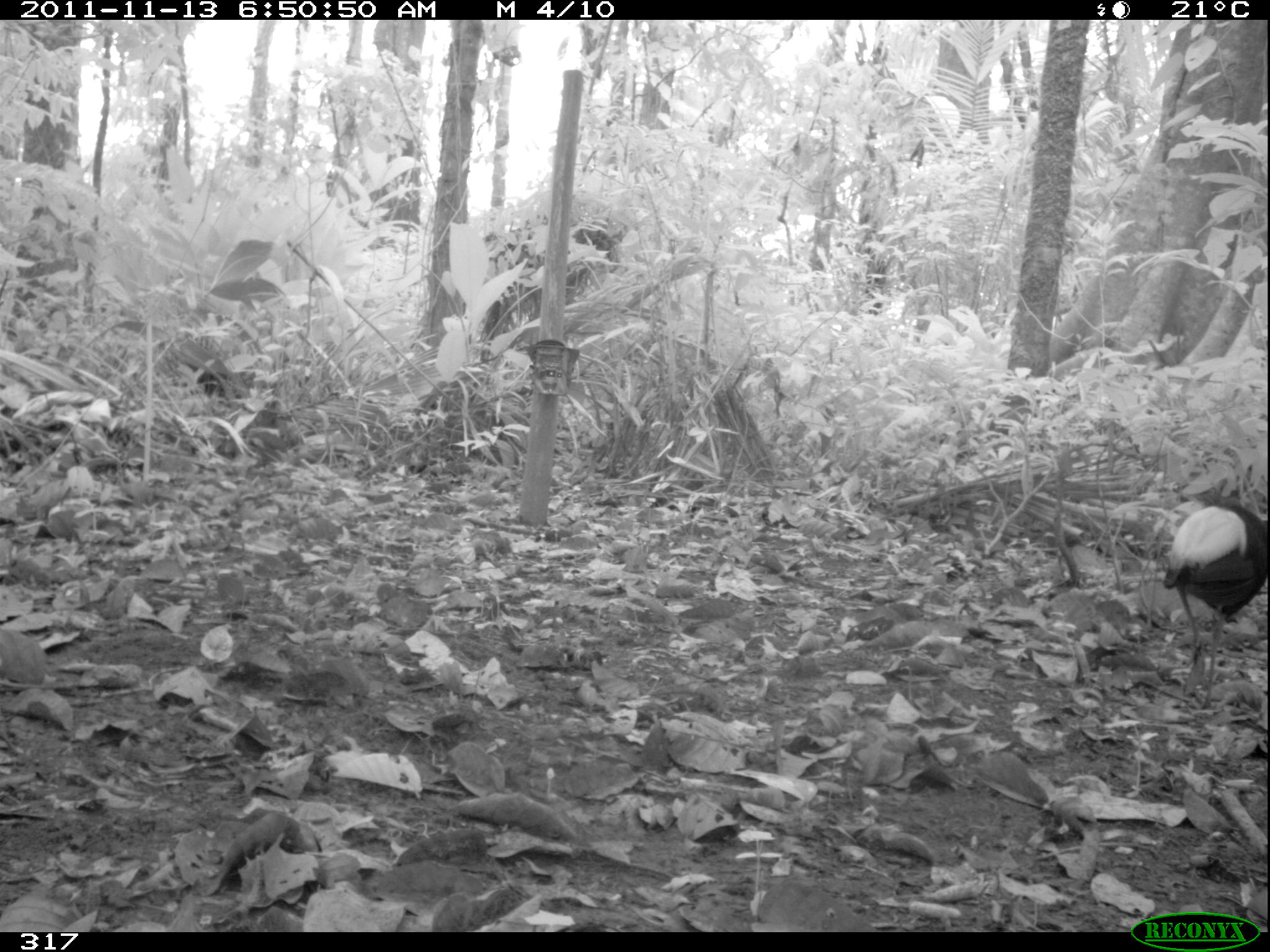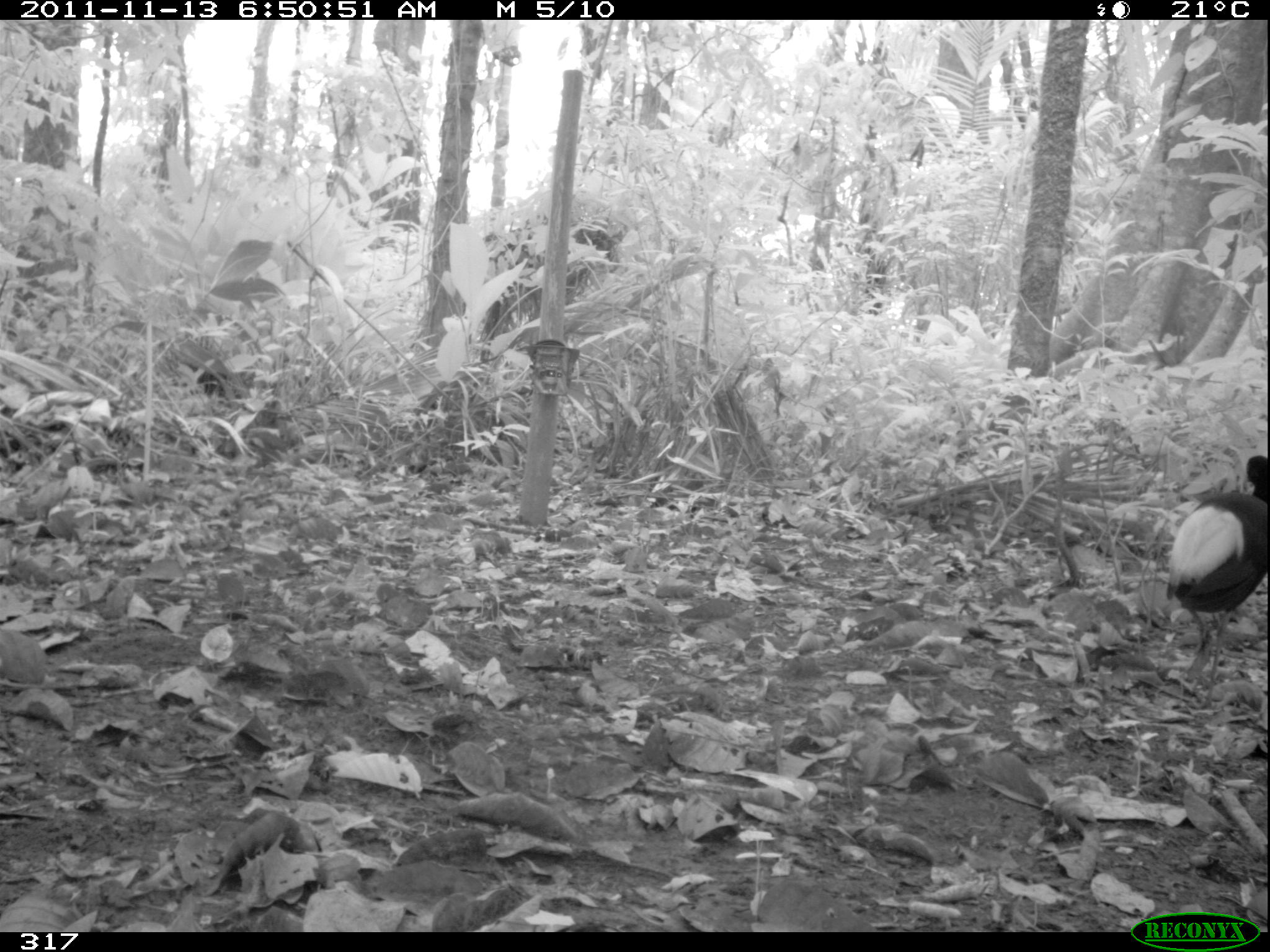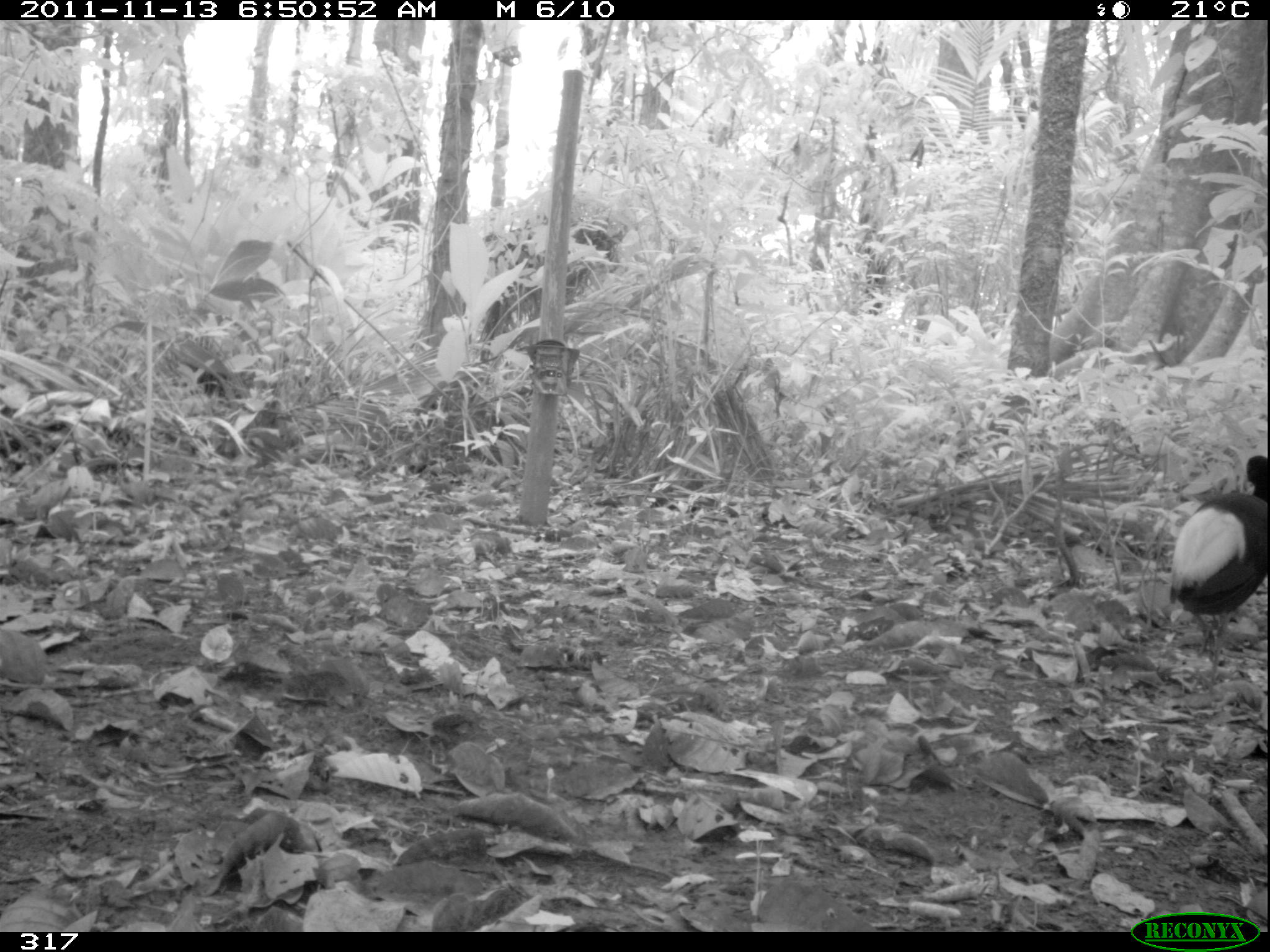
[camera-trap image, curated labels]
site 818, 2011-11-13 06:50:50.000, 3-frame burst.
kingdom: Animalia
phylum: Chordata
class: Aves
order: Gruiformes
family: Psophiidae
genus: Psophia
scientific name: Psophia leucoptera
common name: pale-winged trumpeter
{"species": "Psophia leucoptera (pale-winged trumpeter)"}